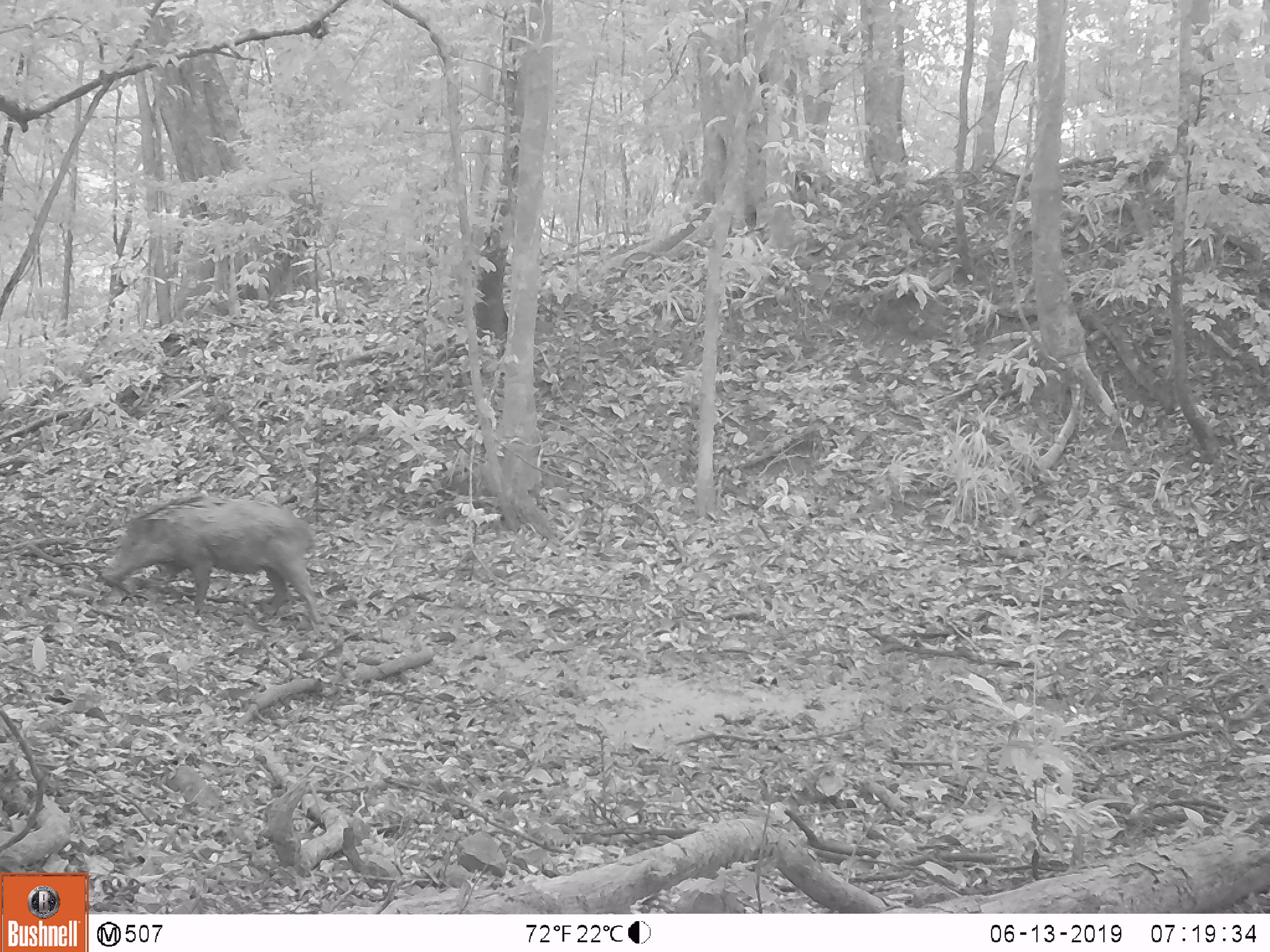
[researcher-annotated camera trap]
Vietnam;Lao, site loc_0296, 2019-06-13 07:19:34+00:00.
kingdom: Animalia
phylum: Chordata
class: Mammalia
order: Artiodactyla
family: Suidae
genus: Sus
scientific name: Sus scrofa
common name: eurasian wild pig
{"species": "eurasian wild pig (Sus scrofa)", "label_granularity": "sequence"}